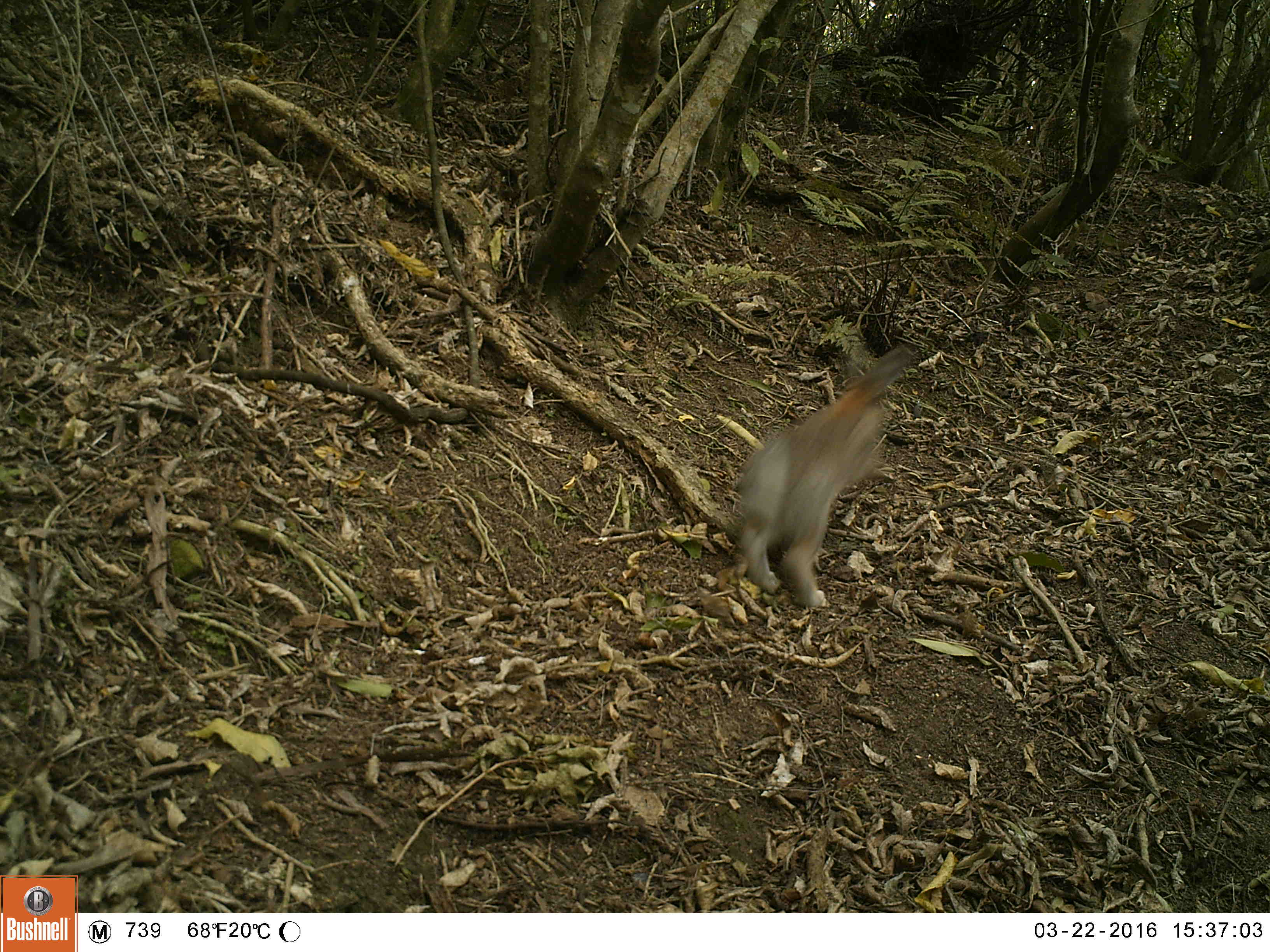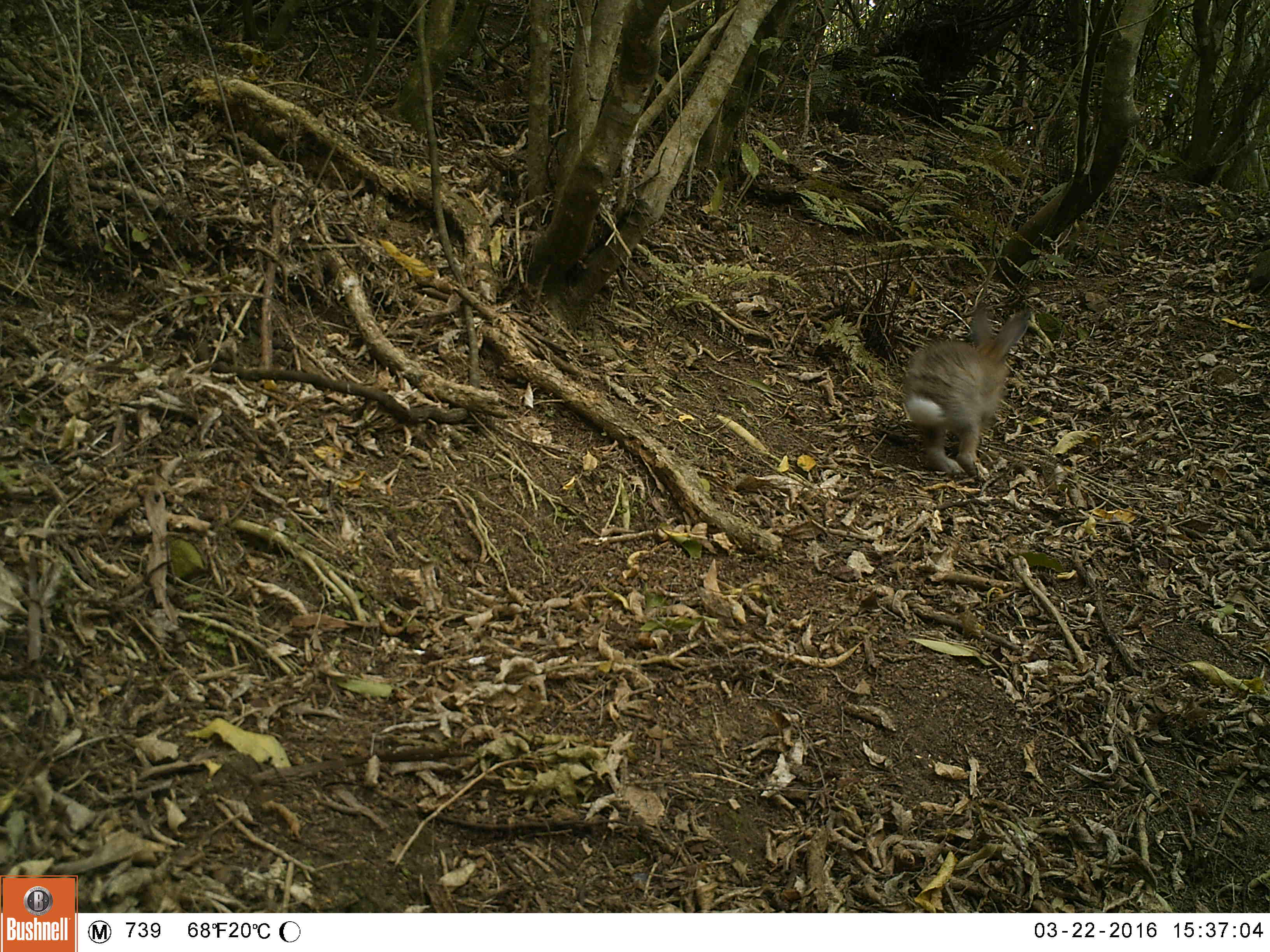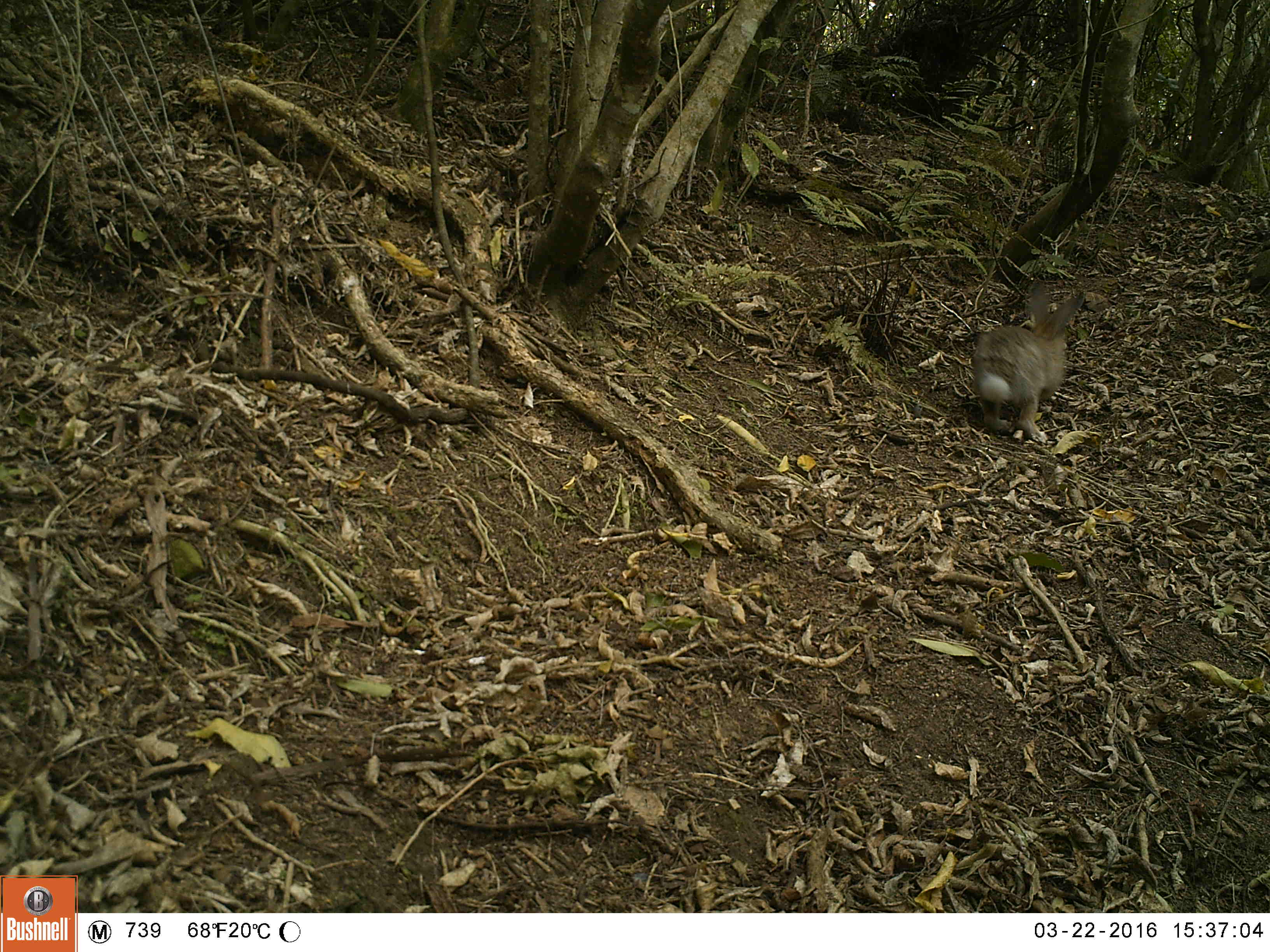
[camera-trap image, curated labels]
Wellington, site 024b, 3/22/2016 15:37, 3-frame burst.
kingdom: Animalia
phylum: Chordata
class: Mammalia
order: Lagomorpha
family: Leporidae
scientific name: Leporidae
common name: rabbit